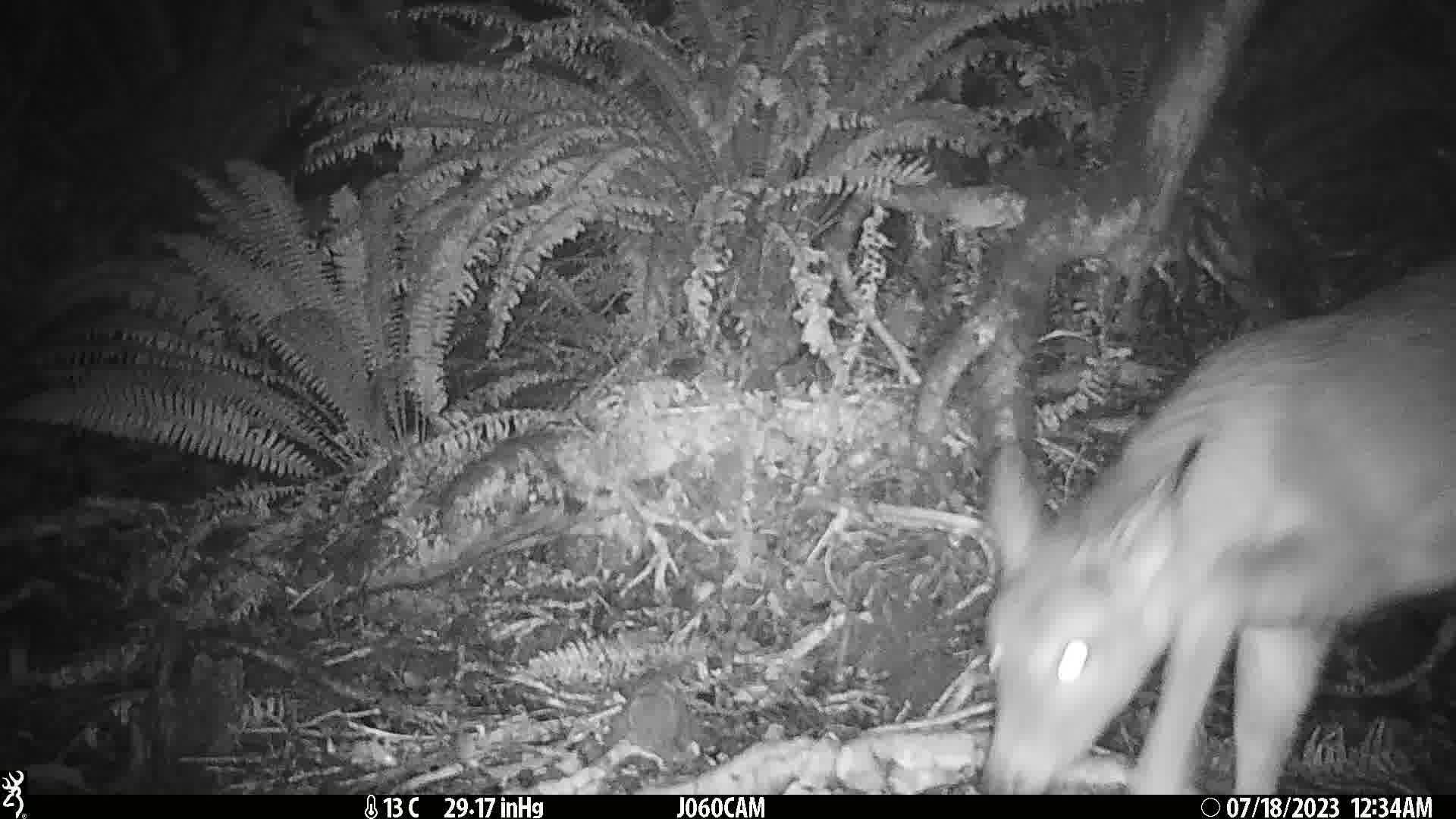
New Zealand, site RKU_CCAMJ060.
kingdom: Animalia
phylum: Chordata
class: Mammalia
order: Artiodactyla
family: Cervidae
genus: Odocoileus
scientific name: Odocoileus virginianus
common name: white-tailed deer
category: white tailed deer